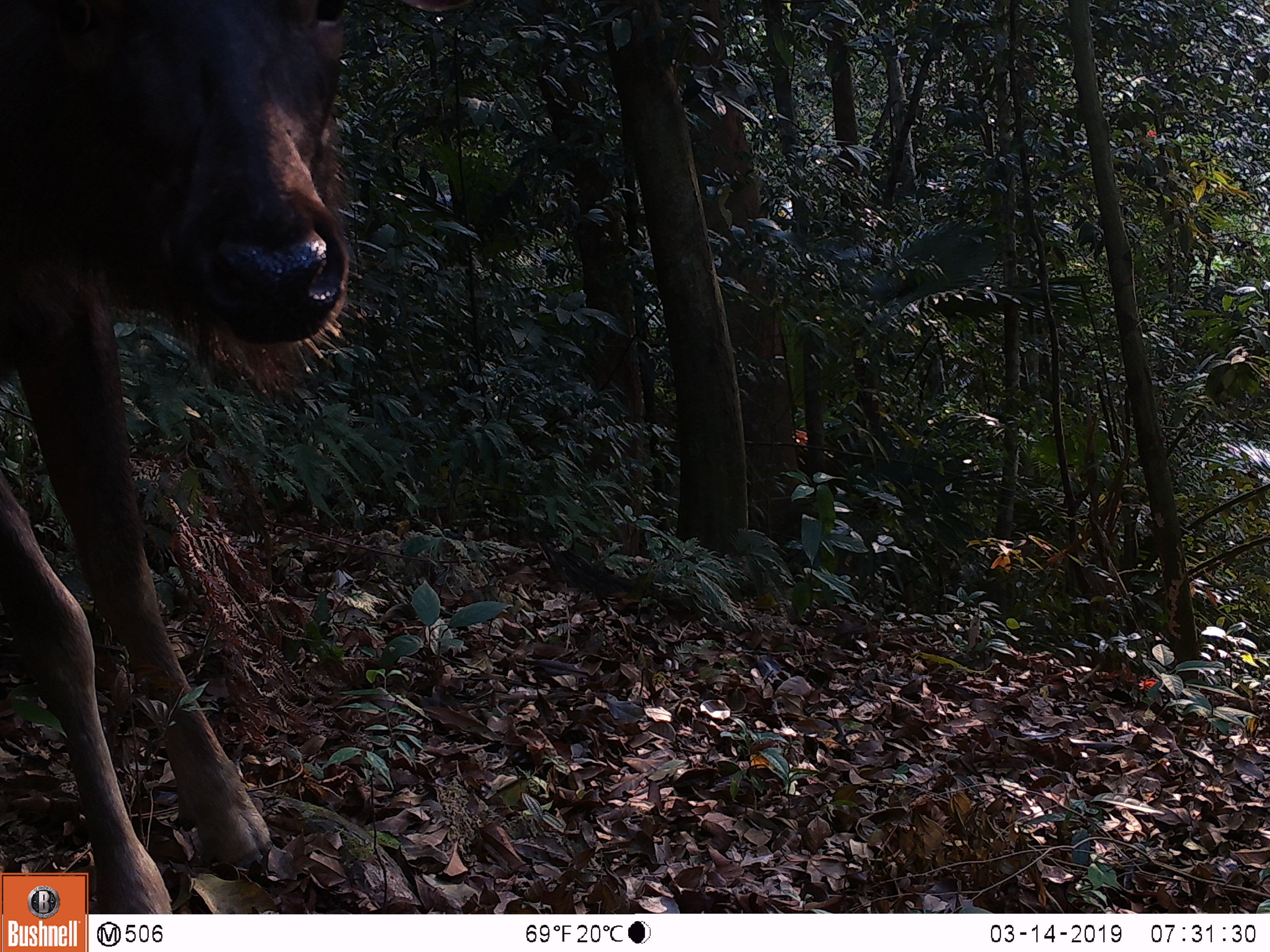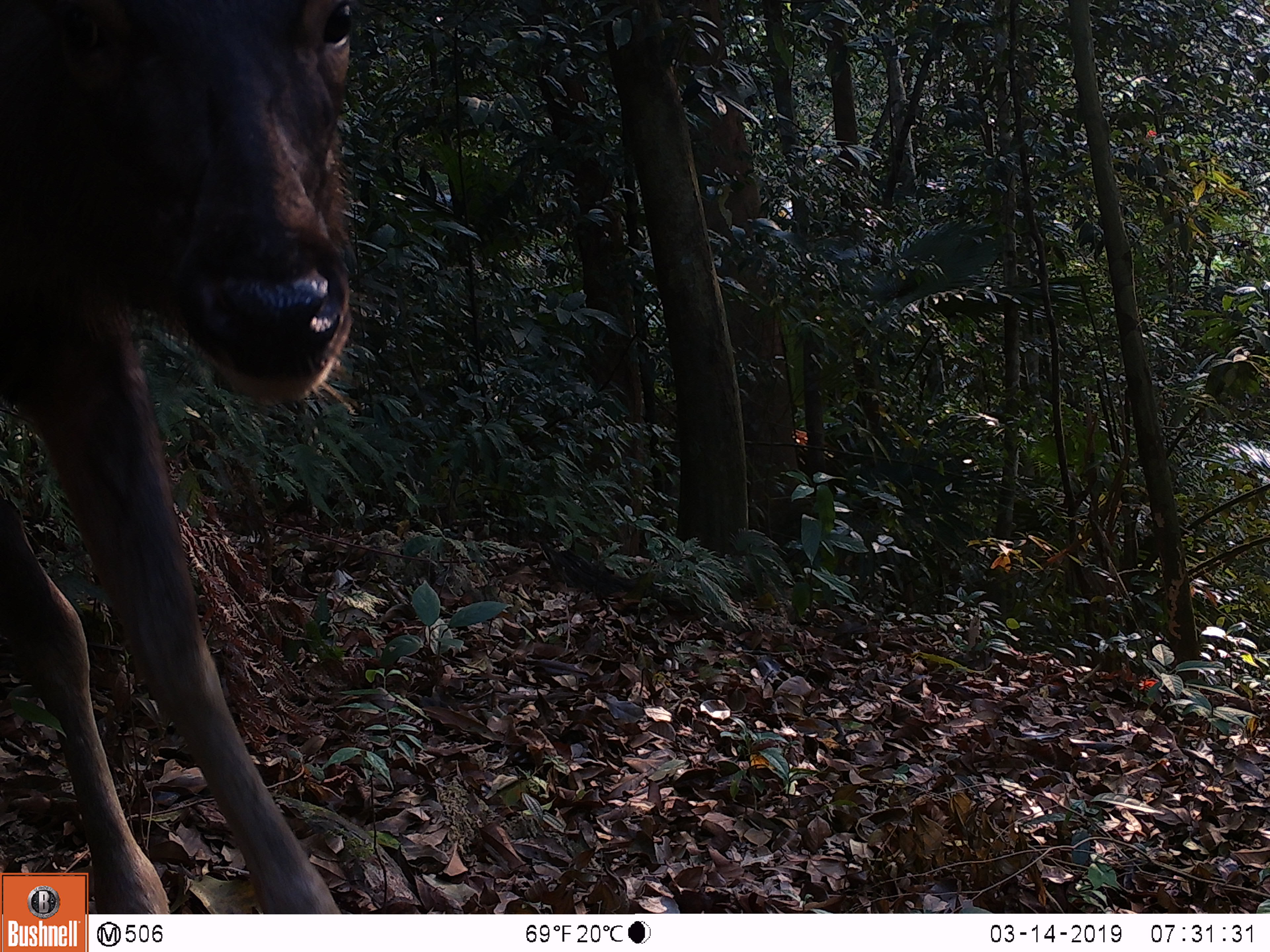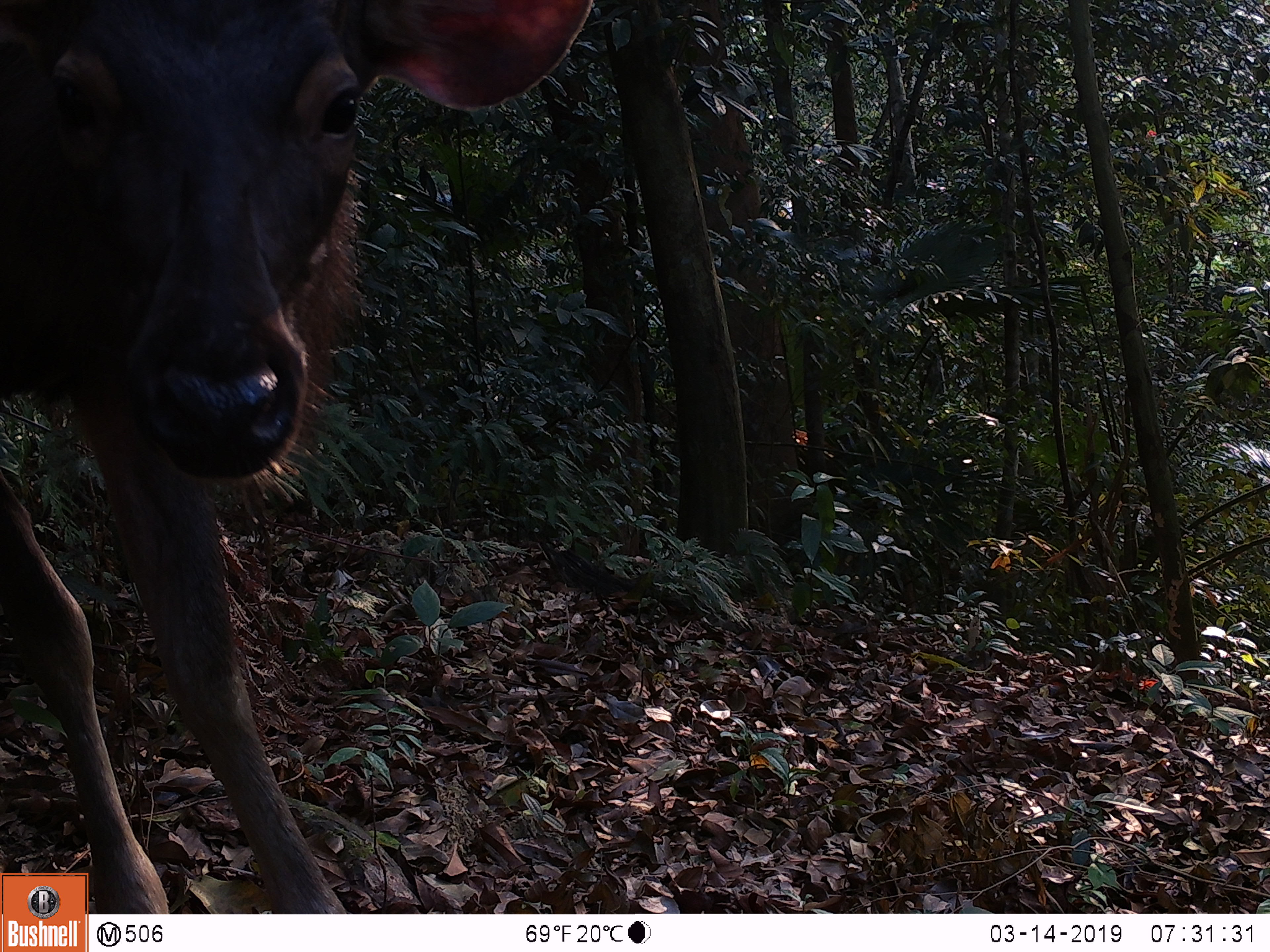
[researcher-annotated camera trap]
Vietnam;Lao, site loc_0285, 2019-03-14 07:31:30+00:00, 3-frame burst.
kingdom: Animalia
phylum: Chordata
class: Mammalia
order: Artiodactyla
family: Cervidae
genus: Rusa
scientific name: Rusa unicolor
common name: sambar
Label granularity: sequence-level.